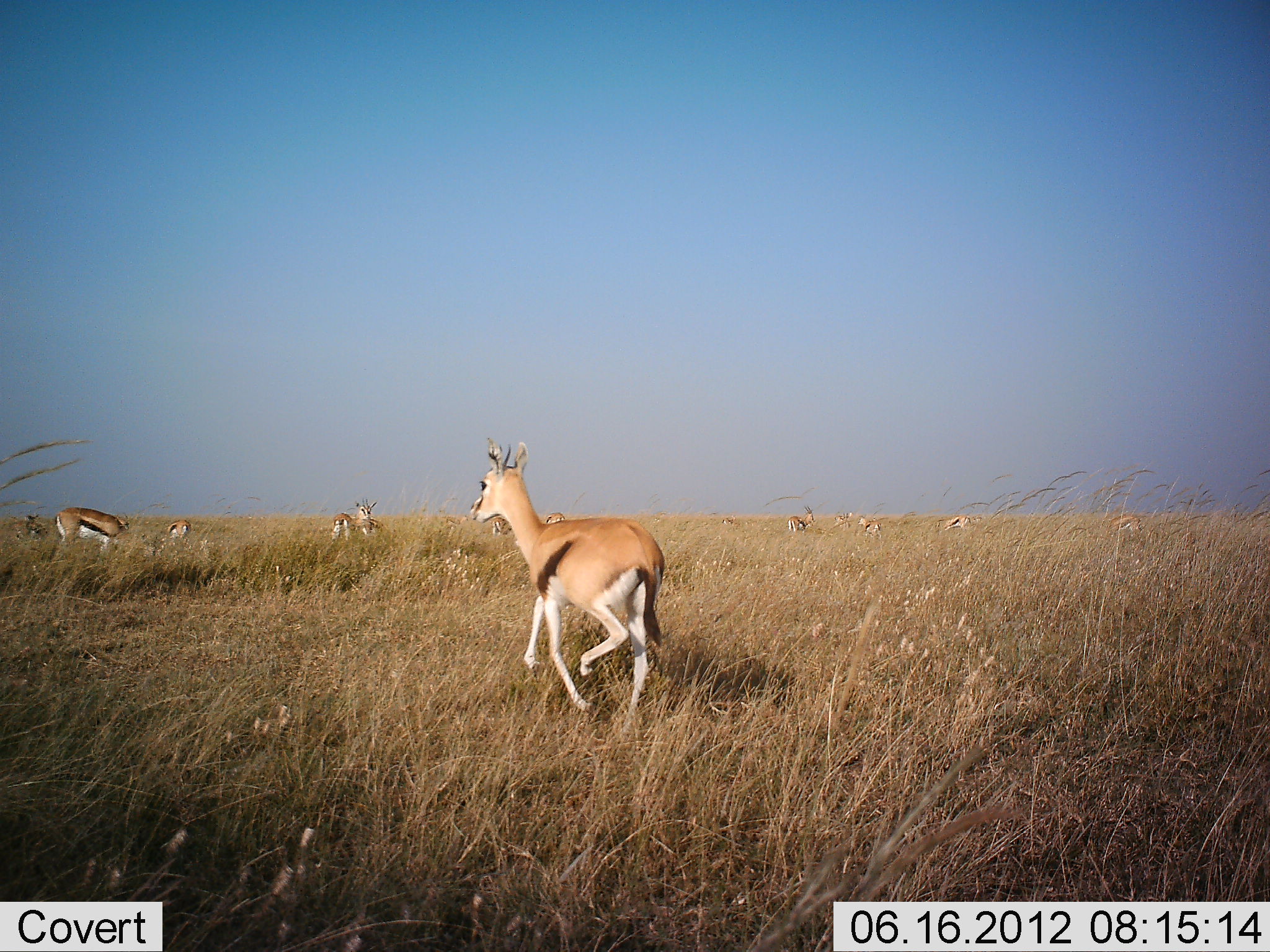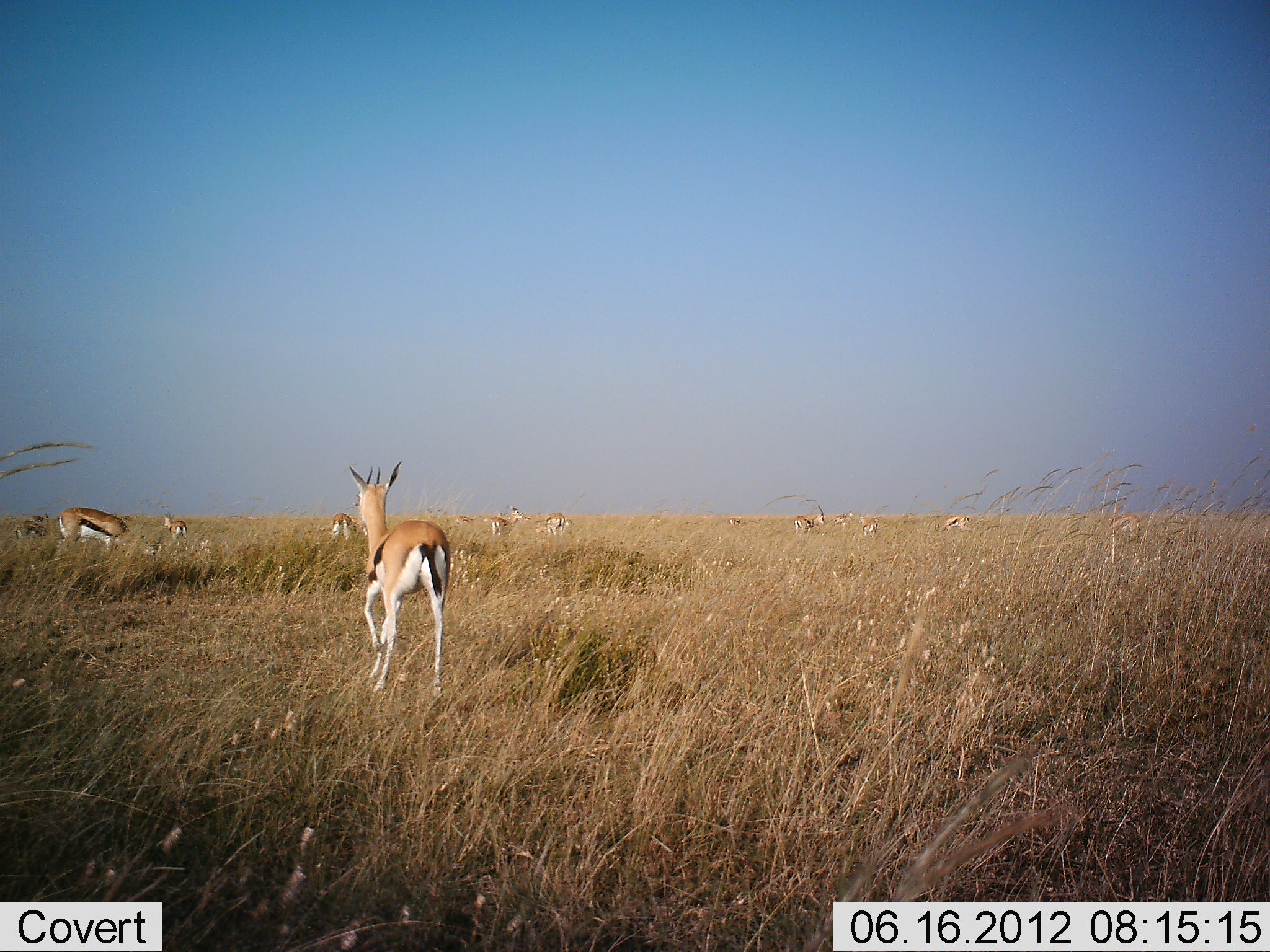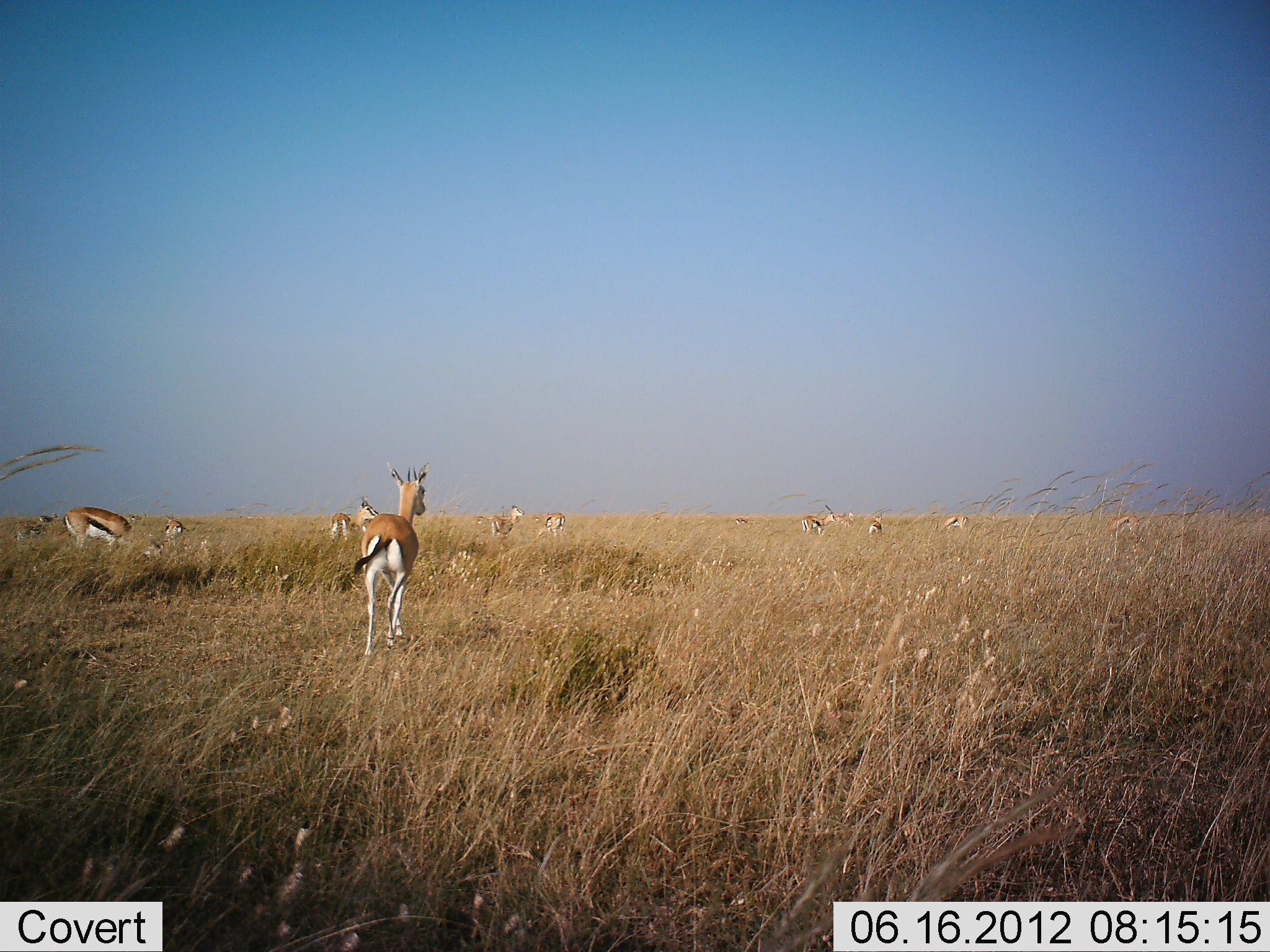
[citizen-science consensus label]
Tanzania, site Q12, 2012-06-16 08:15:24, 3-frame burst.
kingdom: Animalia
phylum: Chordata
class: Mammalia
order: Artiodactyla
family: Bovidae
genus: Eudorcas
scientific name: Eudorcas thomsonii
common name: thomson's gazelle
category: gazellethomsons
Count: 11-50.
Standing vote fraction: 50%.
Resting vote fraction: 0%.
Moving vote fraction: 80%.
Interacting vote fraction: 0%.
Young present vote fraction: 0%.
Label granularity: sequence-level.